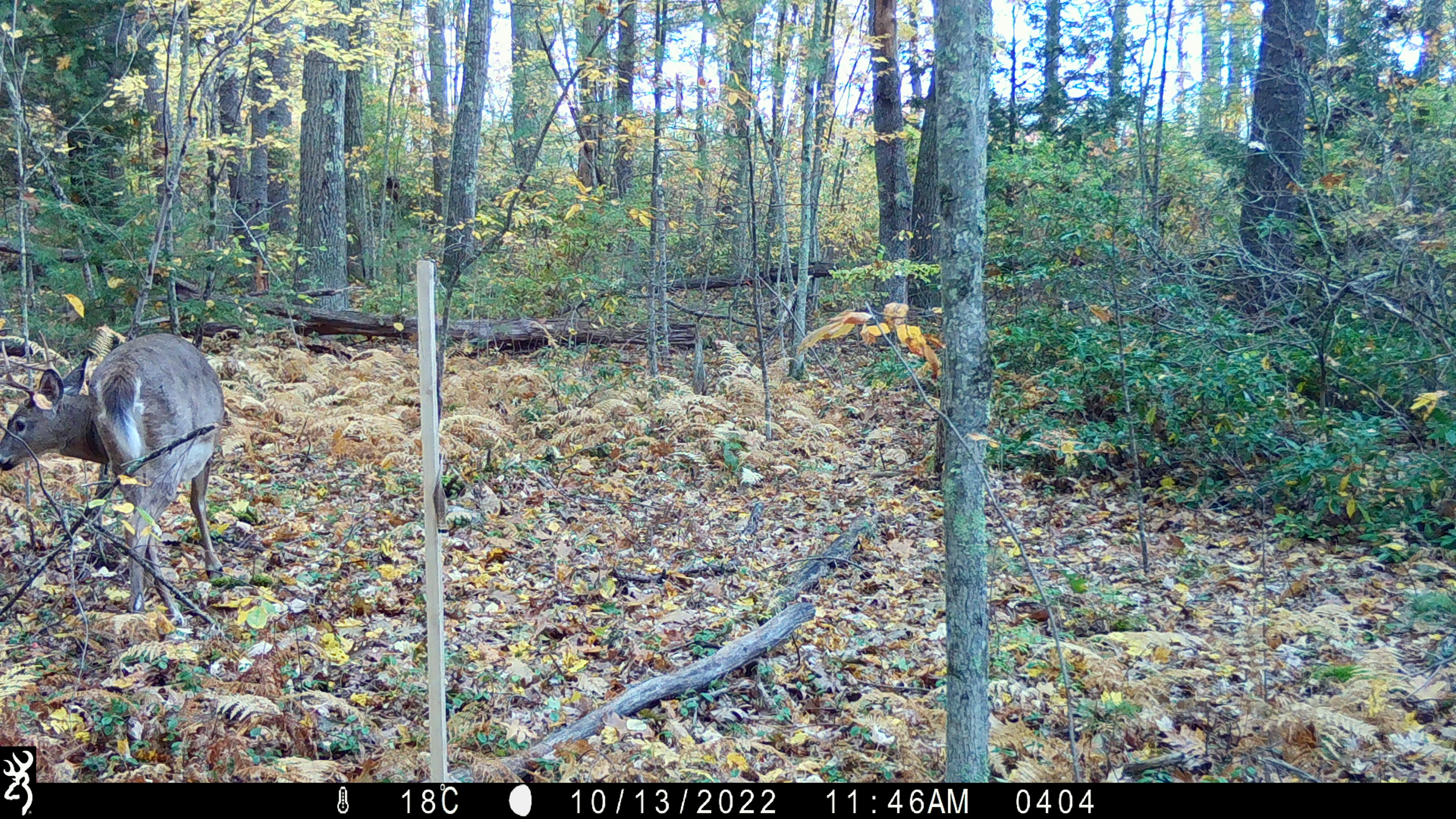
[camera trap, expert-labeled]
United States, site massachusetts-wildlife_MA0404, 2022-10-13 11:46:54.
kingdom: Animalia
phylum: Chordata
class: Mammalia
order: Artiodactyla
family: Cervidae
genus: Odocoileus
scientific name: Odocoileus virginianus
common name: white-tailed deer